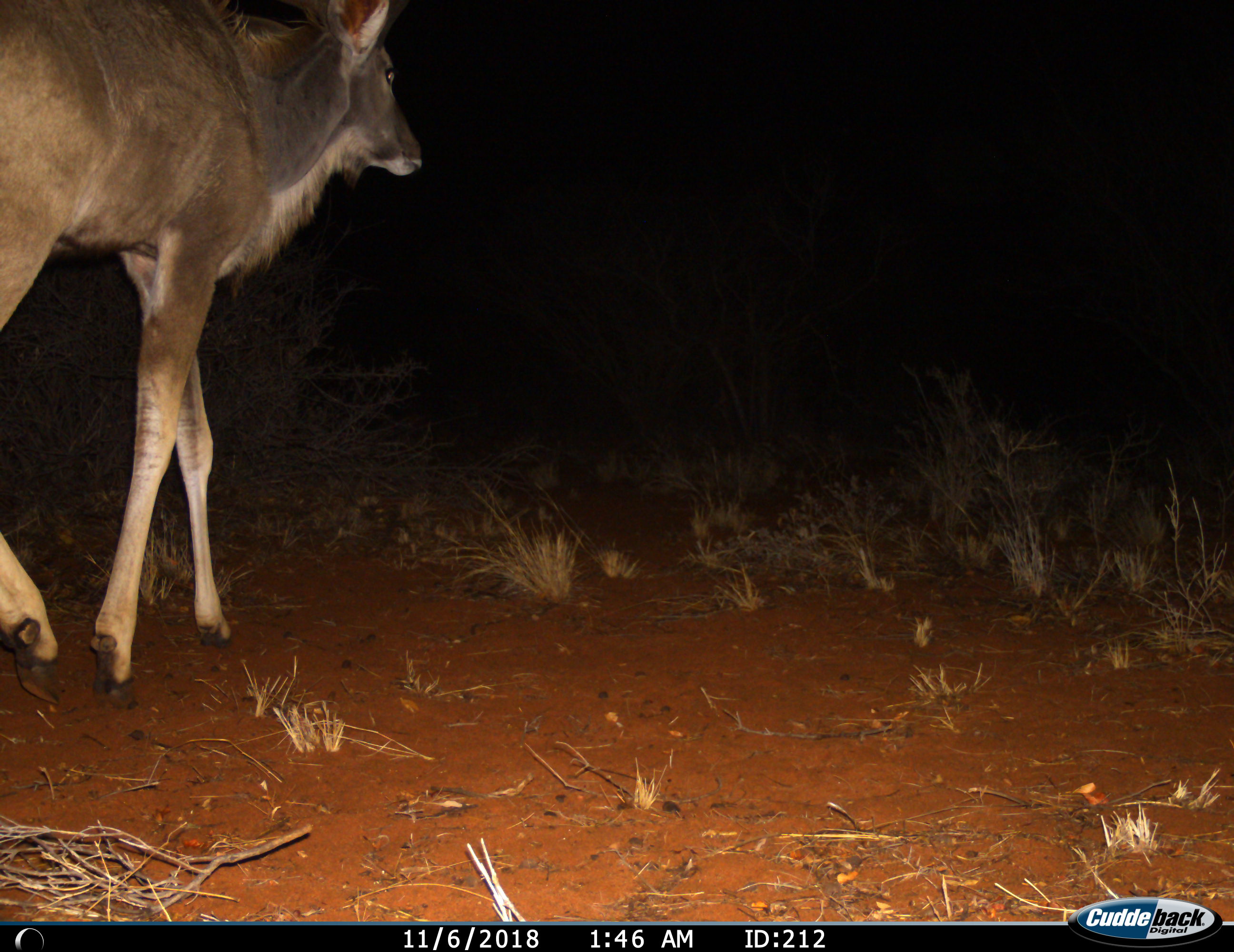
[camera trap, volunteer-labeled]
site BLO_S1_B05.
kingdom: Animalia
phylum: Chordata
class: Mammalia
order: Artiodactyla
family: Bovidae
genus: Tragelaphus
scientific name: Tragelaphus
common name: kudu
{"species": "kudu (Tragelaphus)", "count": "1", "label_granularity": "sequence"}